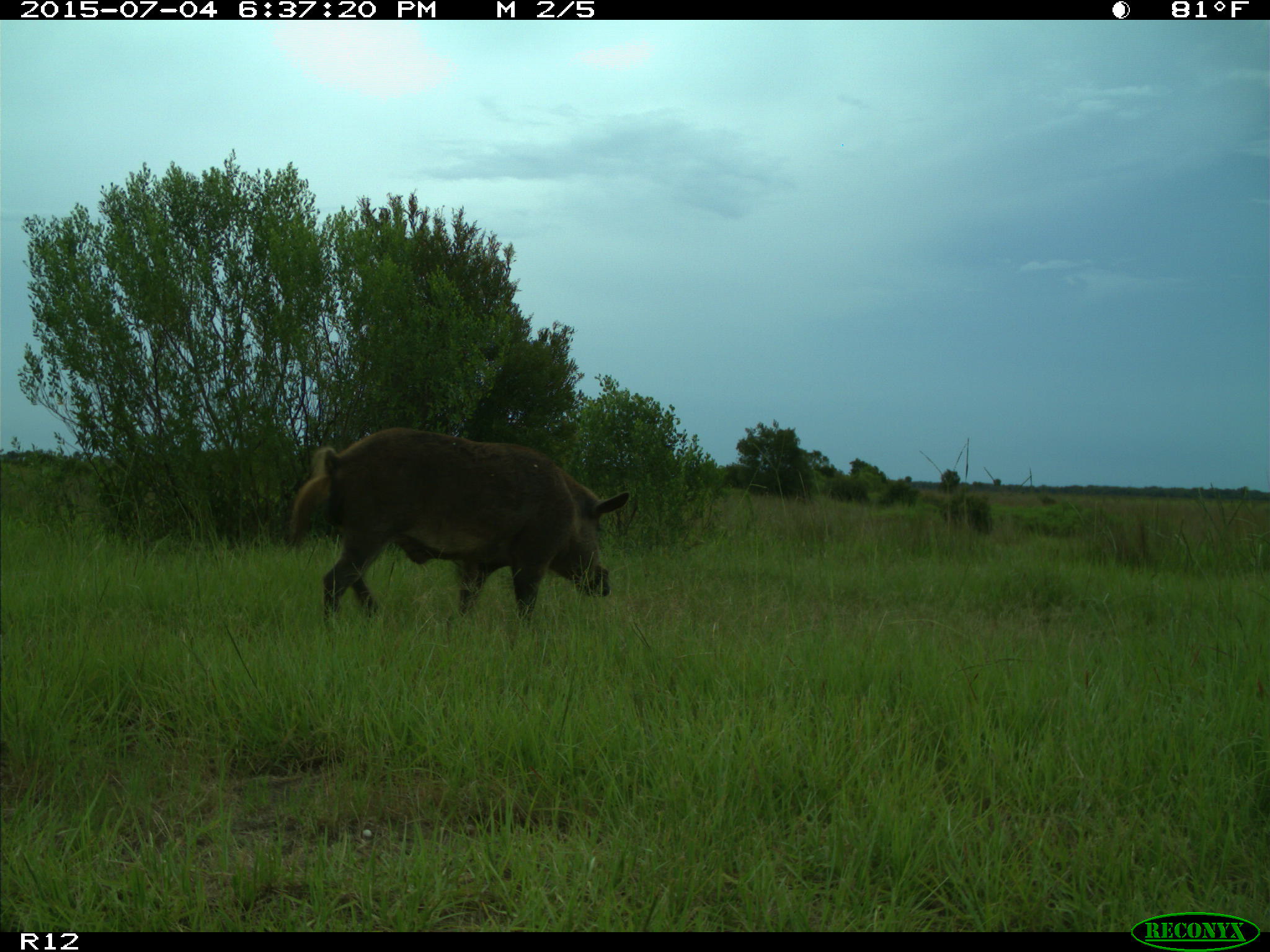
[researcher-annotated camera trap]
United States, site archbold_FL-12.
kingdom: Animalia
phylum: Chordata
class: Mammalia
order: Artiodactyla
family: Suidae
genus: Sus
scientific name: Sus scrofa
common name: wild boar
Sus scrofa (wild boar).